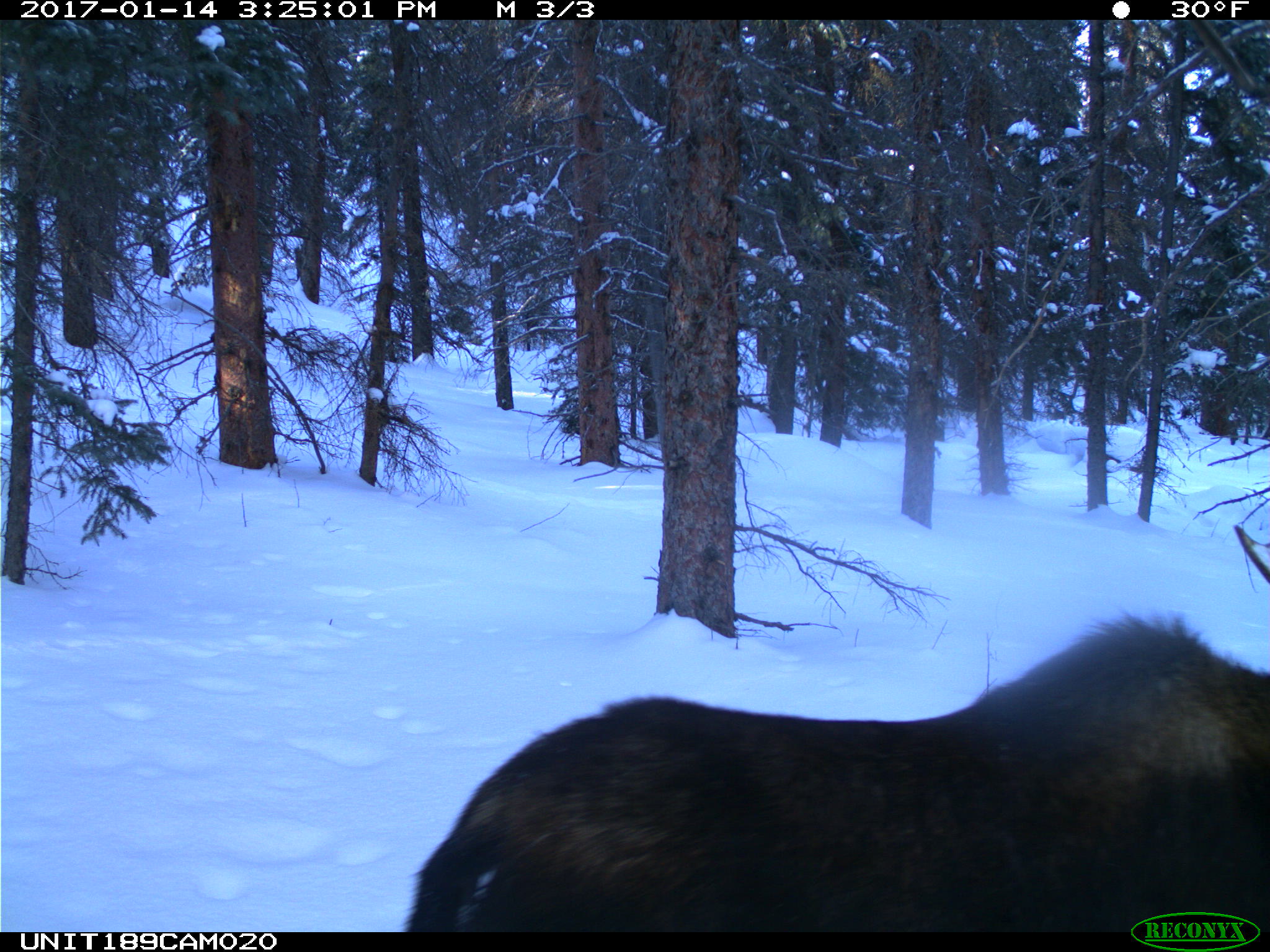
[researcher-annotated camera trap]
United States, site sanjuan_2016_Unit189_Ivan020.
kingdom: Animalia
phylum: Chordata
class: Mammalia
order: Artiodactyla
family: Cervidae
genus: Alces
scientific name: Alces alces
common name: moose